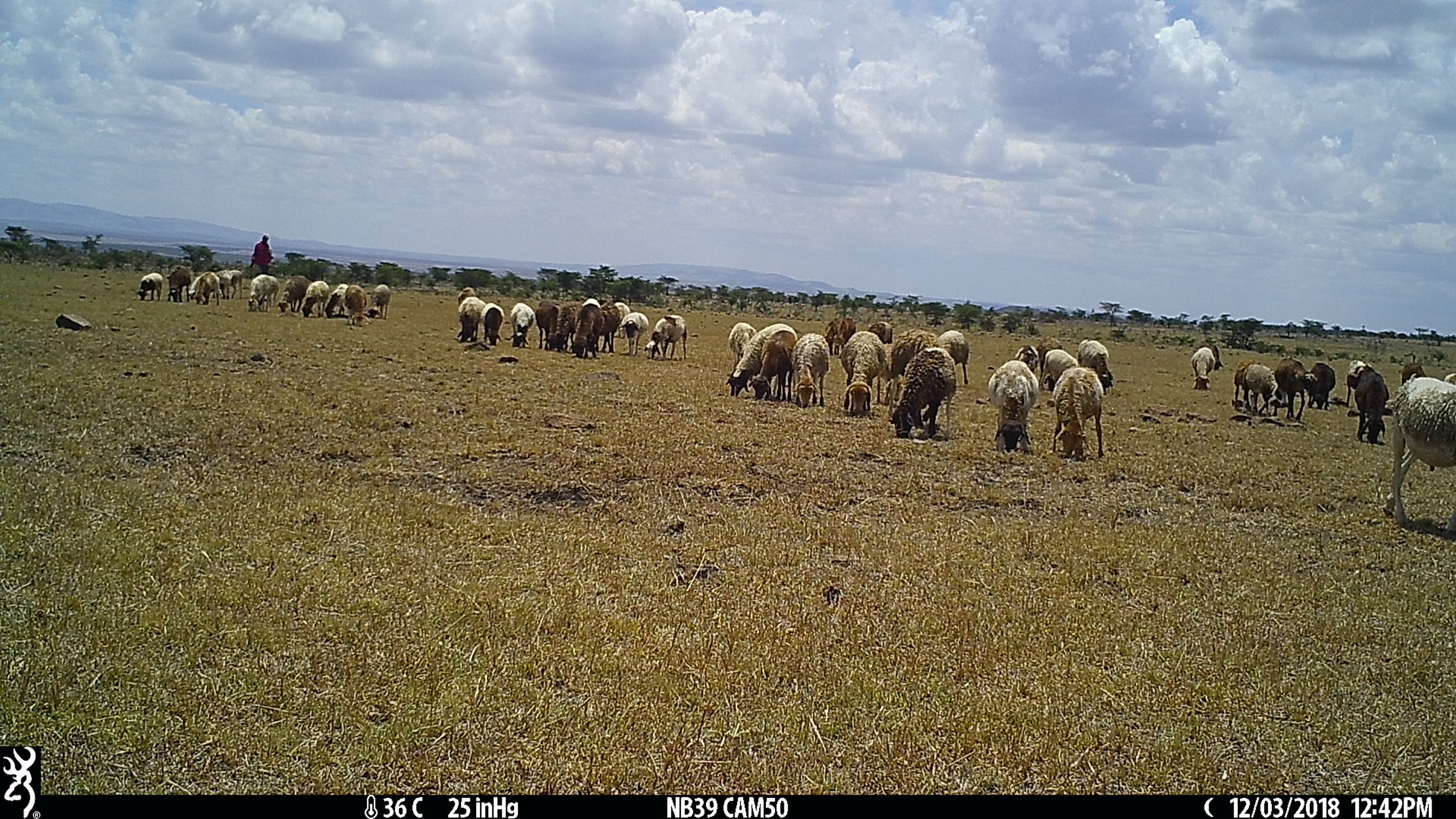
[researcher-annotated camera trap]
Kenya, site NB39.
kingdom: Animalia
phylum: Chordata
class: Mammalia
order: Artiodactyla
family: Bovidae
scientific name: Bovidae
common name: sheep or goat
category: shoat